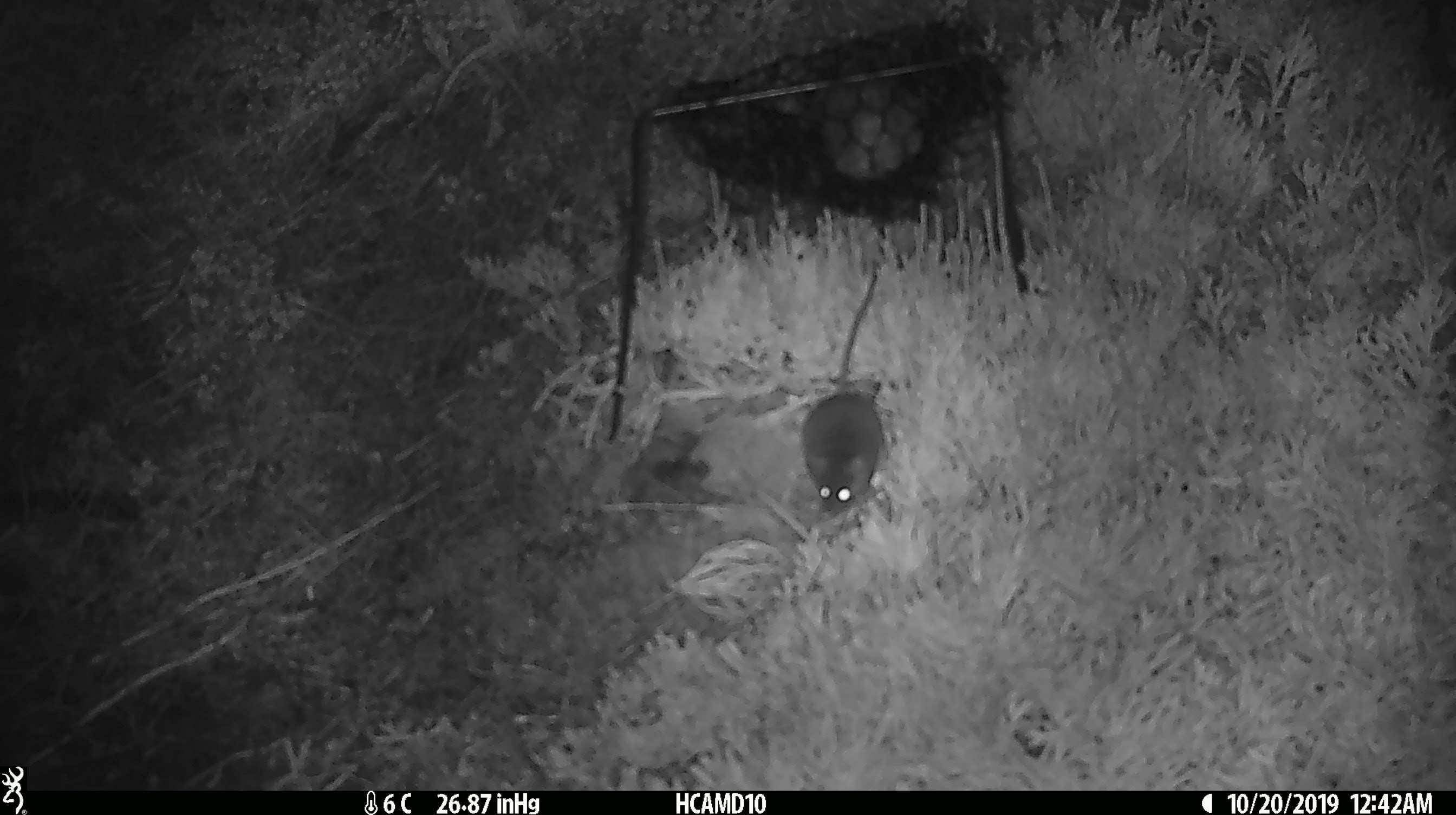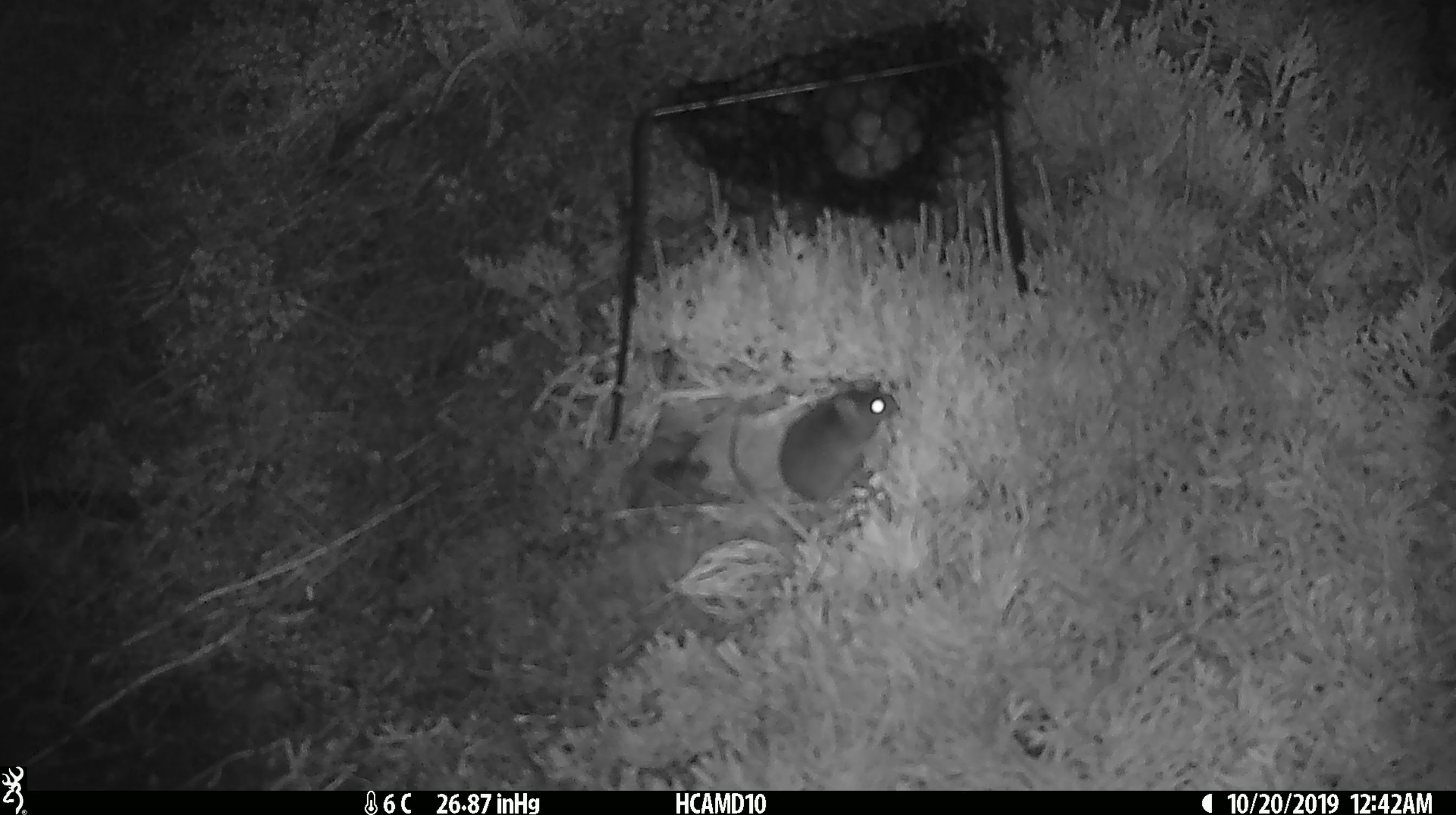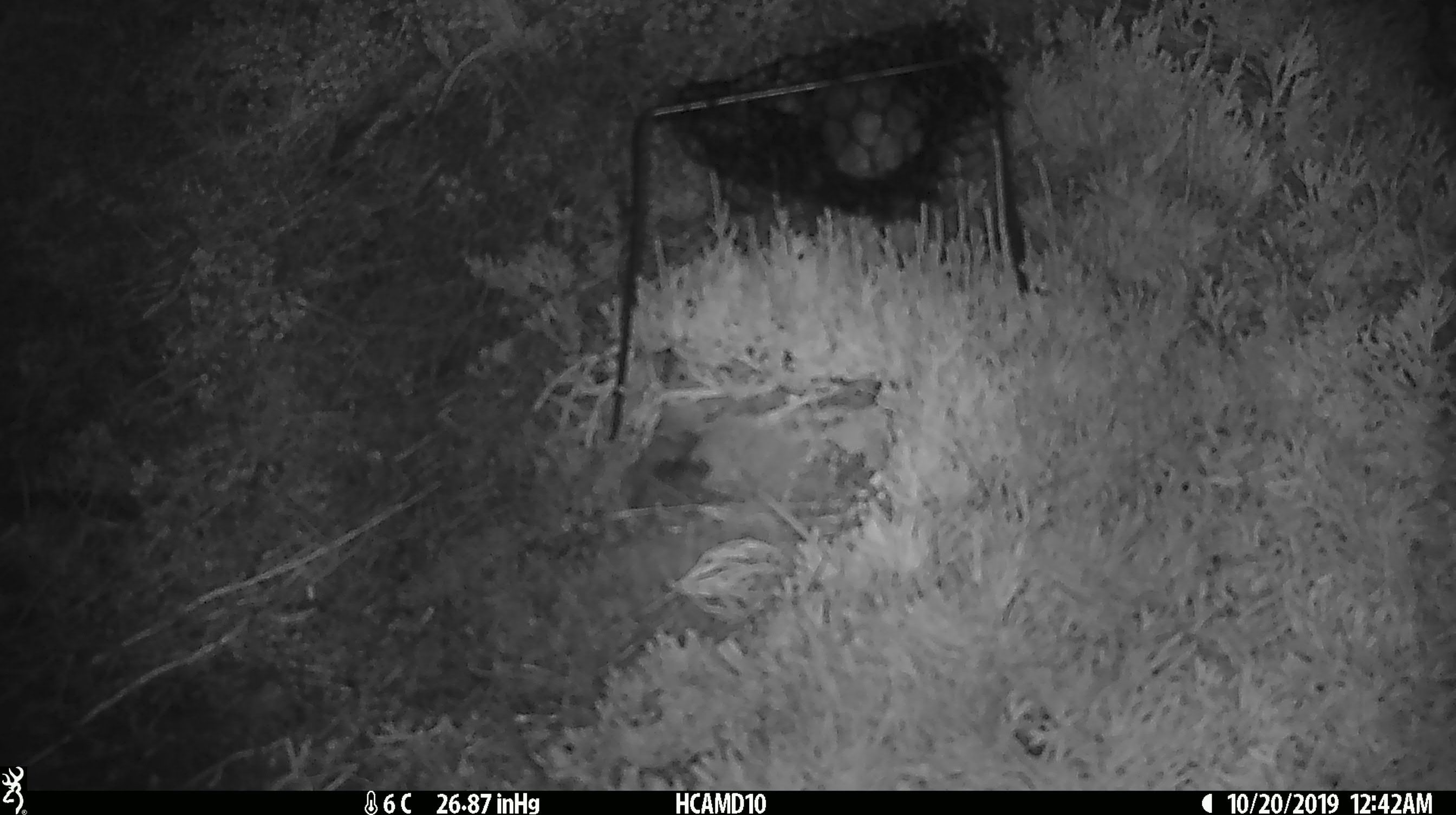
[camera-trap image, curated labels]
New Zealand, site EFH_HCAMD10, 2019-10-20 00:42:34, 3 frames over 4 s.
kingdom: Animalia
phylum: Chordata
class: Mammalia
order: Rodentia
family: Muridae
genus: Mus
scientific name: Mus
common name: mouse